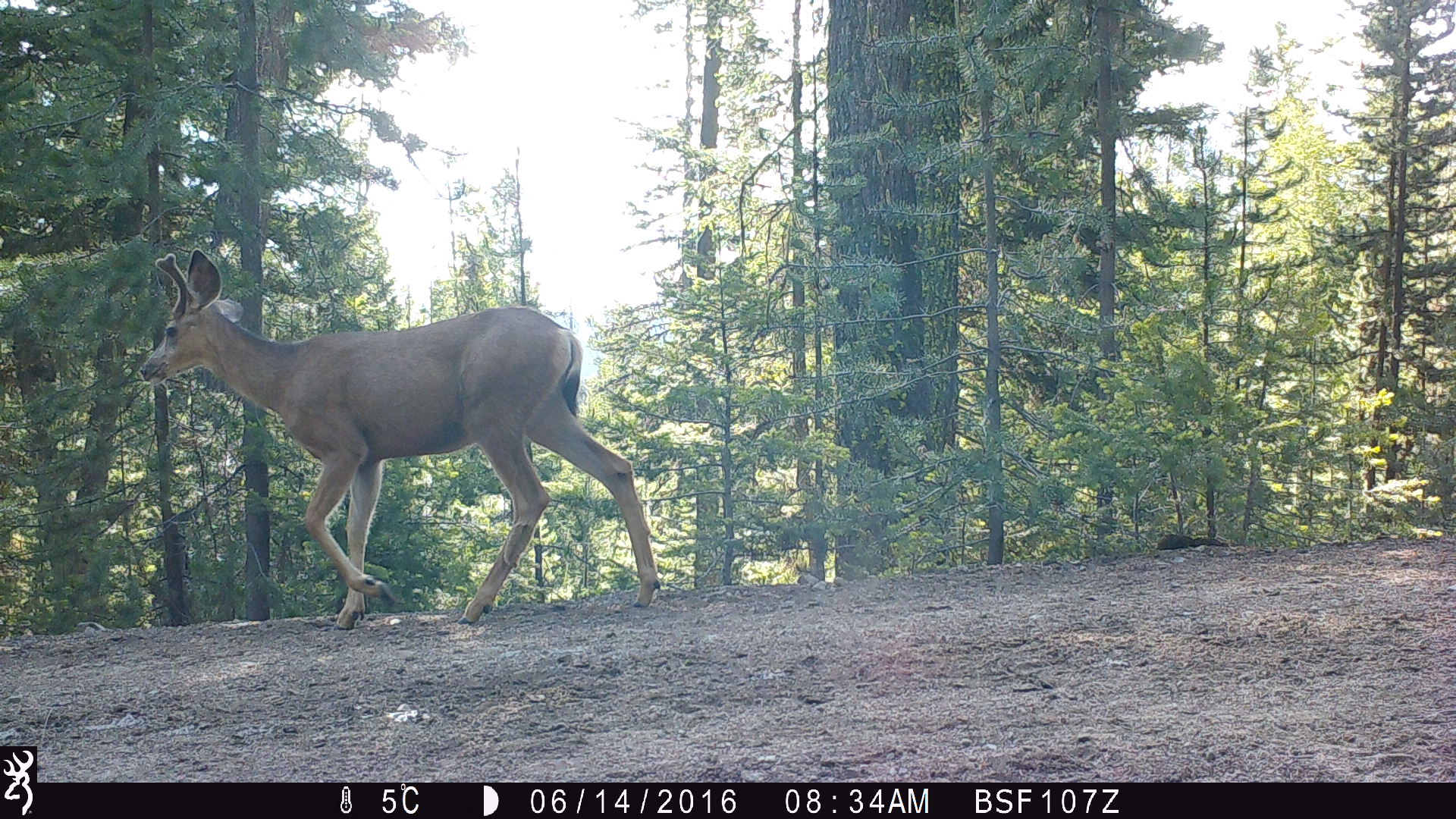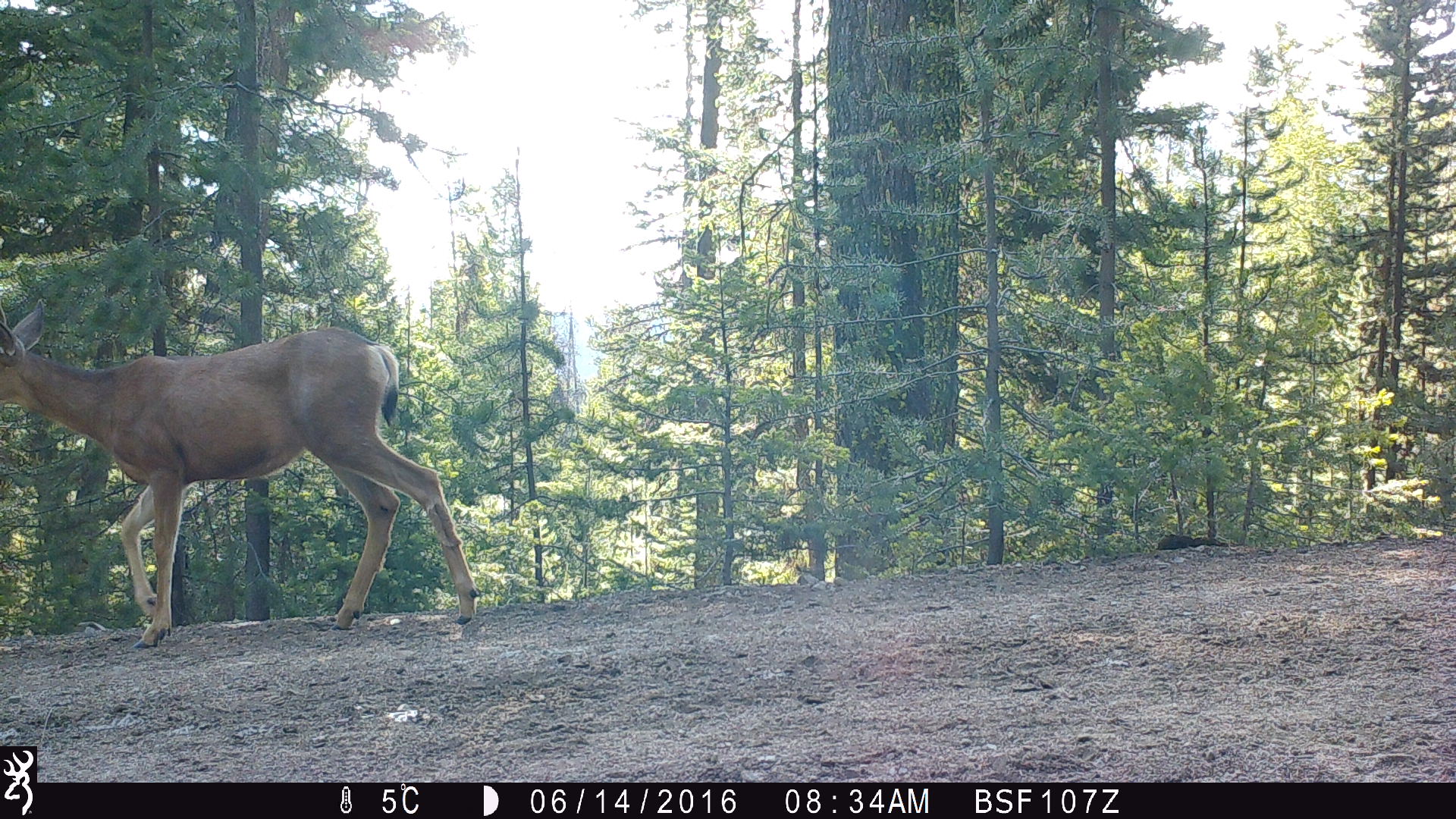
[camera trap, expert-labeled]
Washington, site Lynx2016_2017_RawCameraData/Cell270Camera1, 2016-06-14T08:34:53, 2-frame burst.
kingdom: Animalia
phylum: Chordata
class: Mammalia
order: Artiodactyla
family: Cervidae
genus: Odocoileus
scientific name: Odocoileus hemionus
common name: mule deer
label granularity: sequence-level